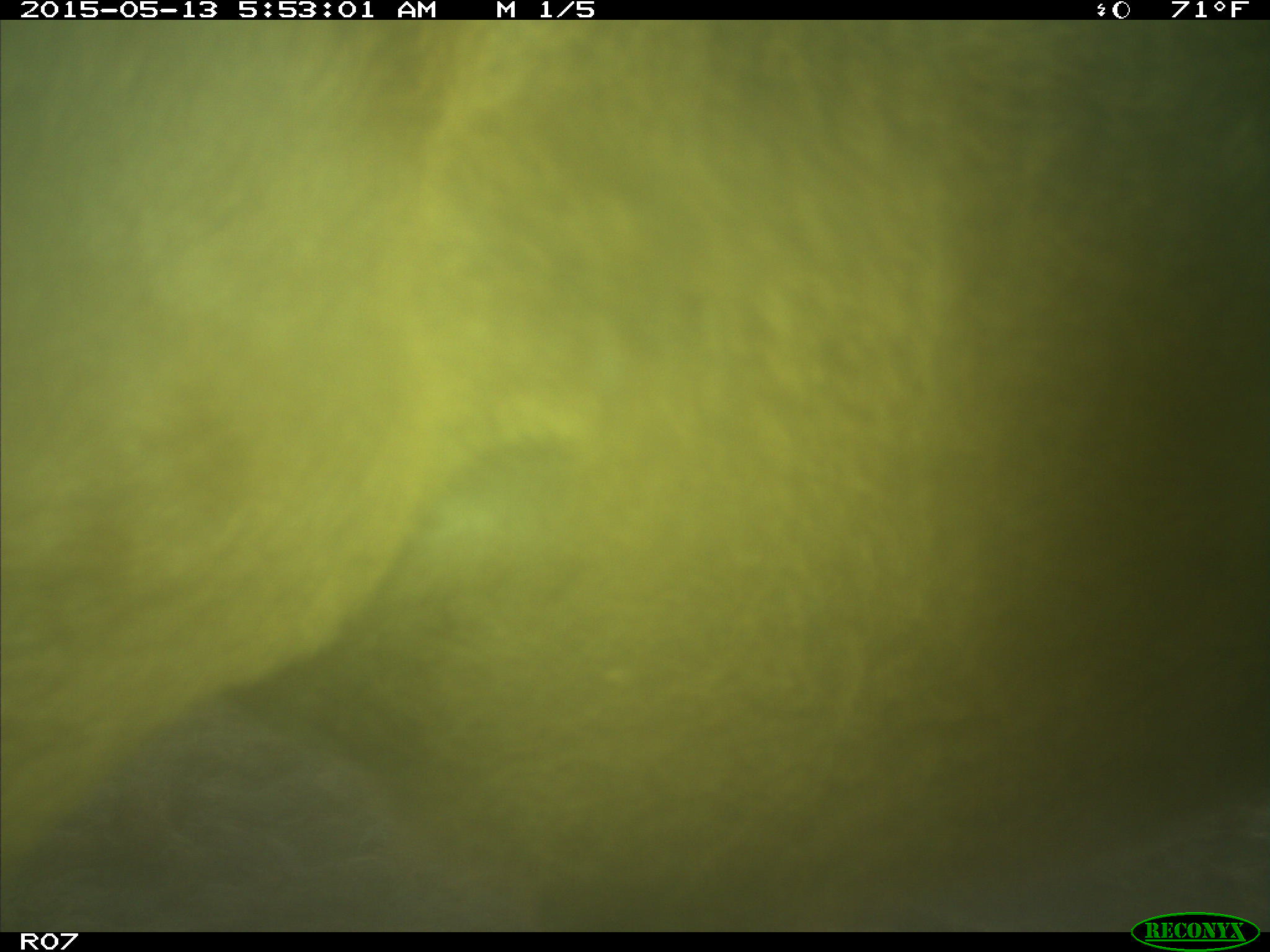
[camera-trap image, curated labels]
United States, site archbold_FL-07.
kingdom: Animalia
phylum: Chordata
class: Mammalia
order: Artiodactyla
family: Bovidae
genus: Bos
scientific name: Bos taurus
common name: domestic cow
Bos taurus (domestic cow).